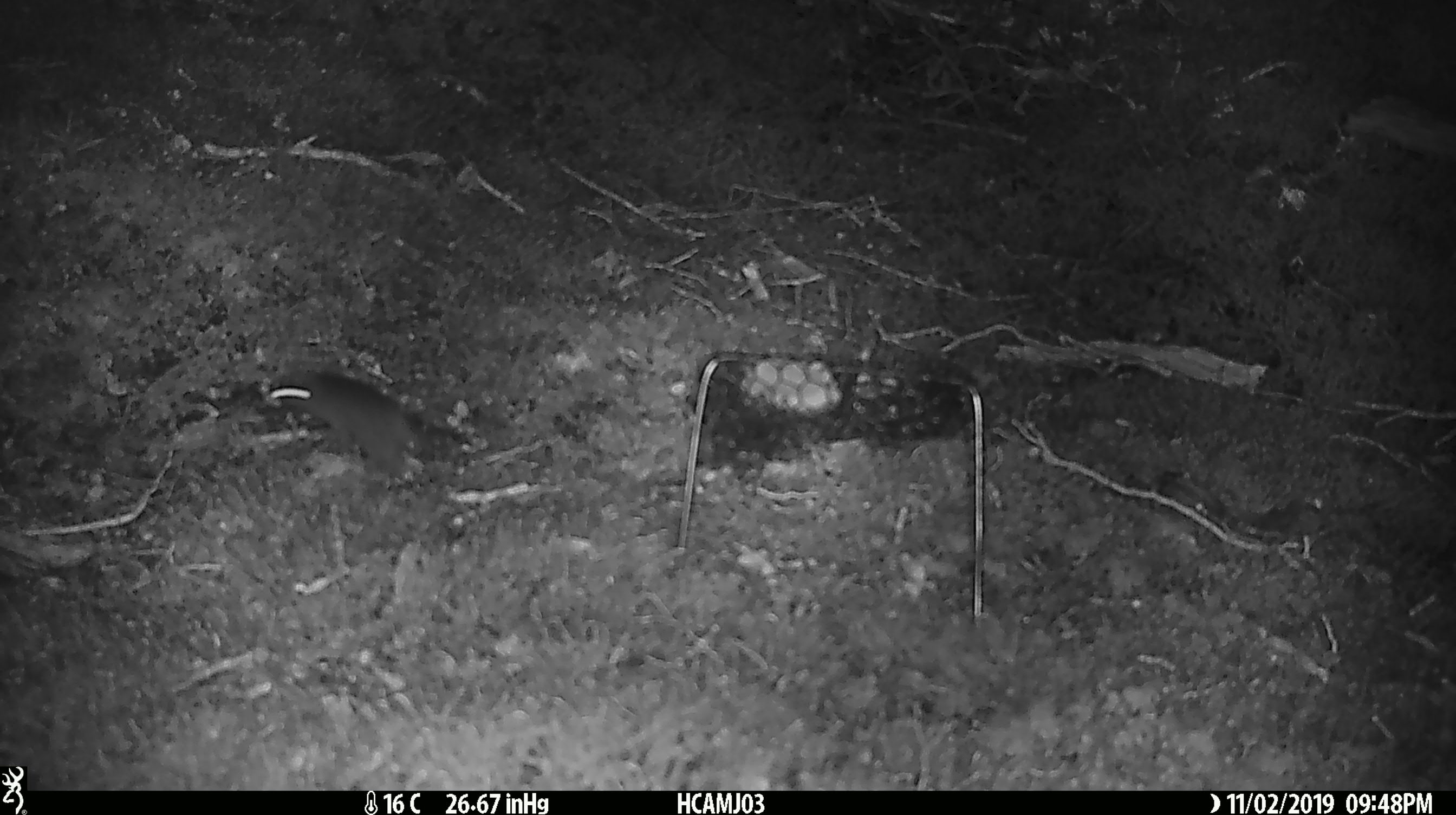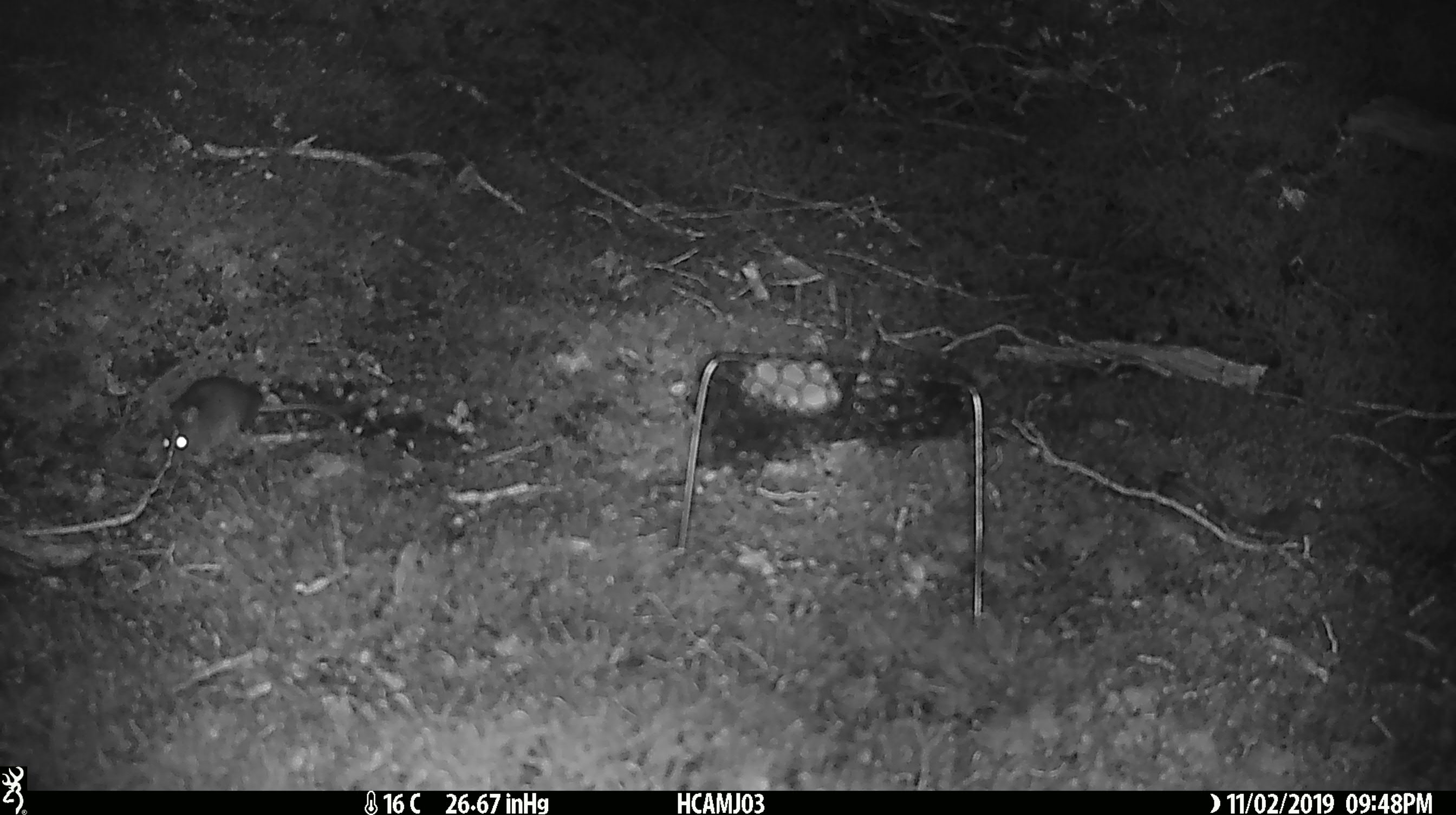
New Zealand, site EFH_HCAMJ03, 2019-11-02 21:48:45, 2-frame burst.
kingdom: Animalia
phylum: Chordata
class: Mammalia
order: Rodentia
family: Muridae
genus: Mus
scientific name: Mus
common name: mouse